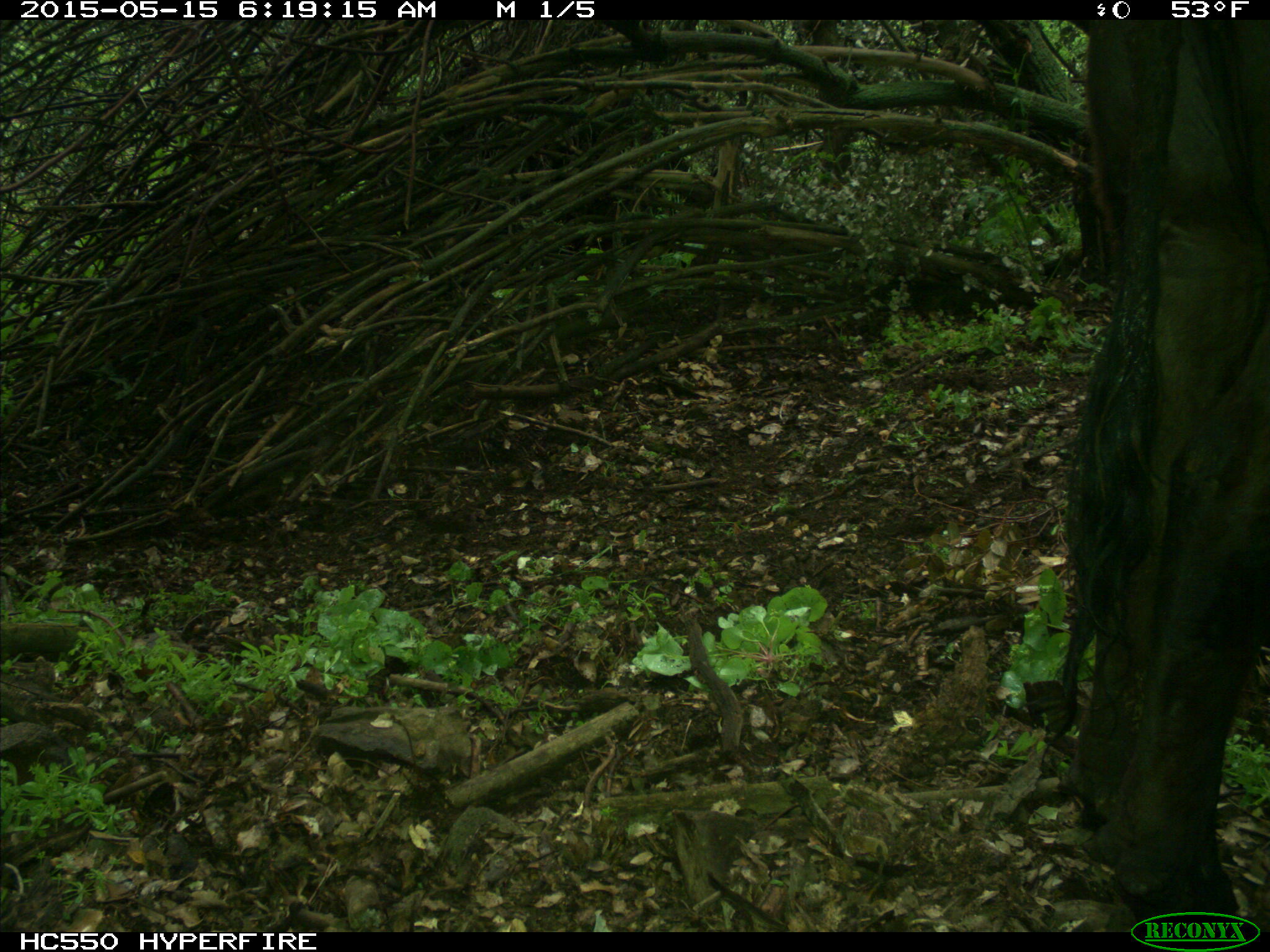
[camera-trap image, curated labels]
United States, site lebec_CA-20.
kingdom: Animalia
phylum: Chordata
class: Mammalia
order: Artiodactyla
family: Bovidae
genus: Bos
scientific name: Bos taurus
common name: domestic cow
Bos taurus (domestic cow).